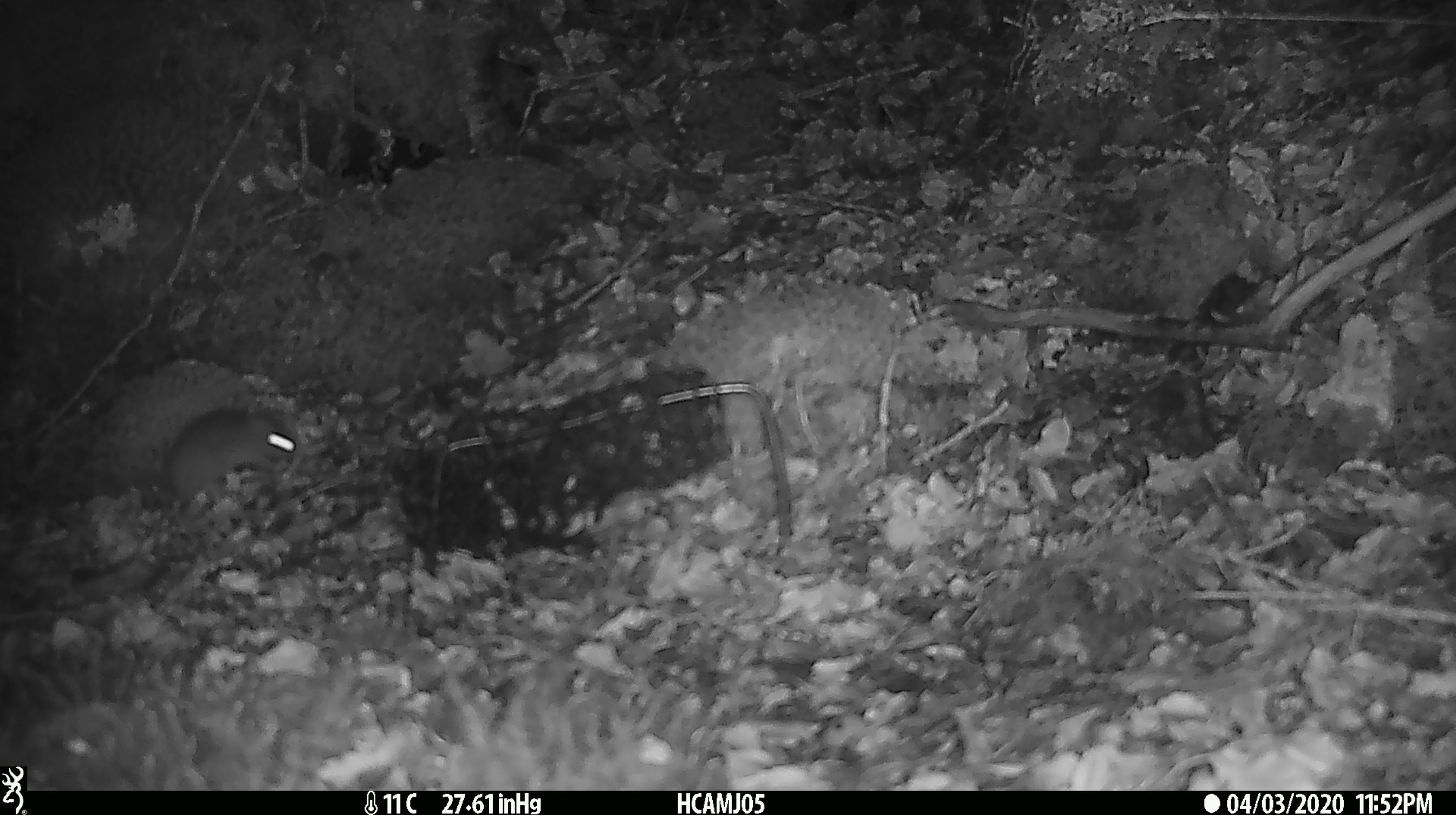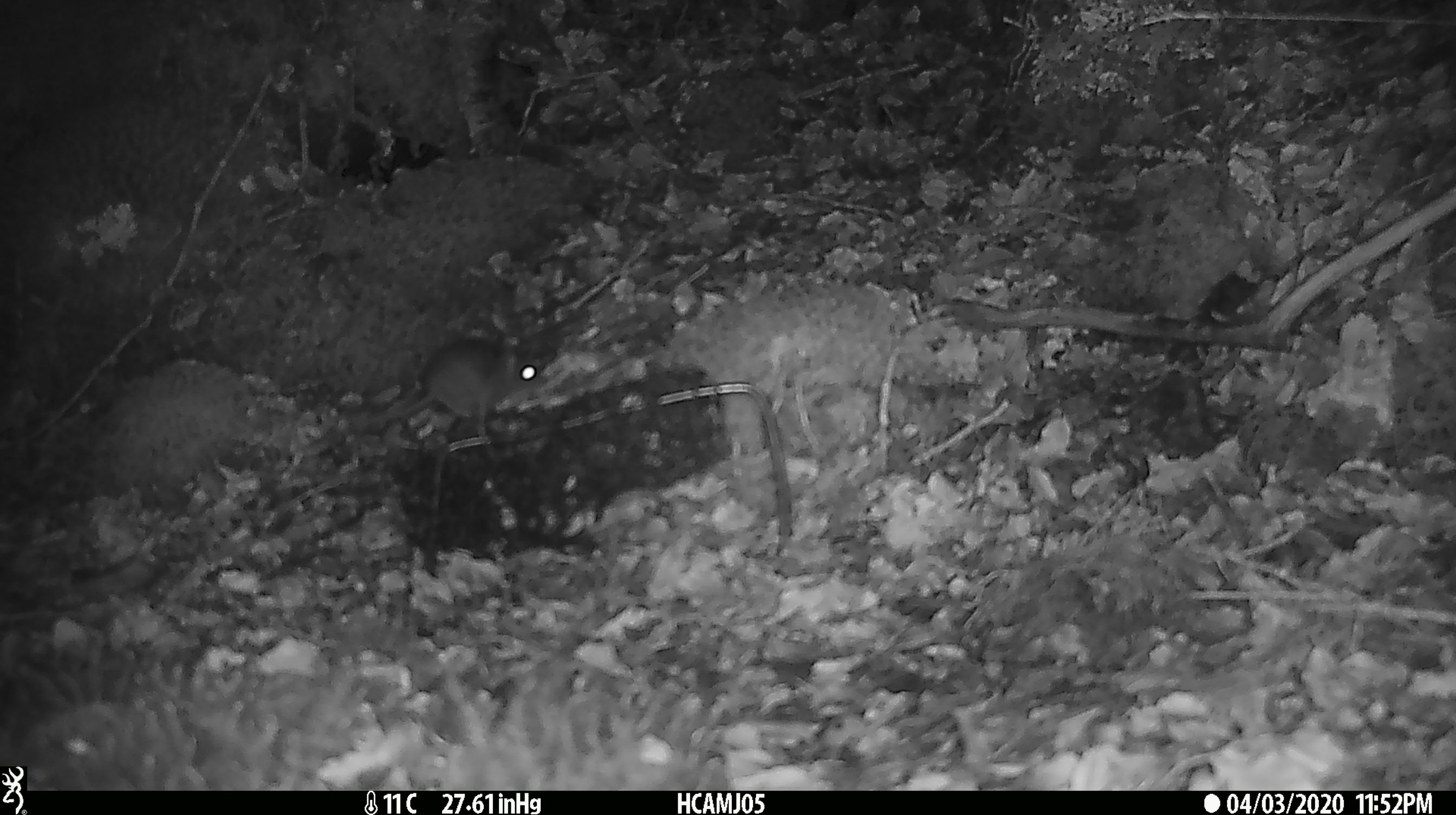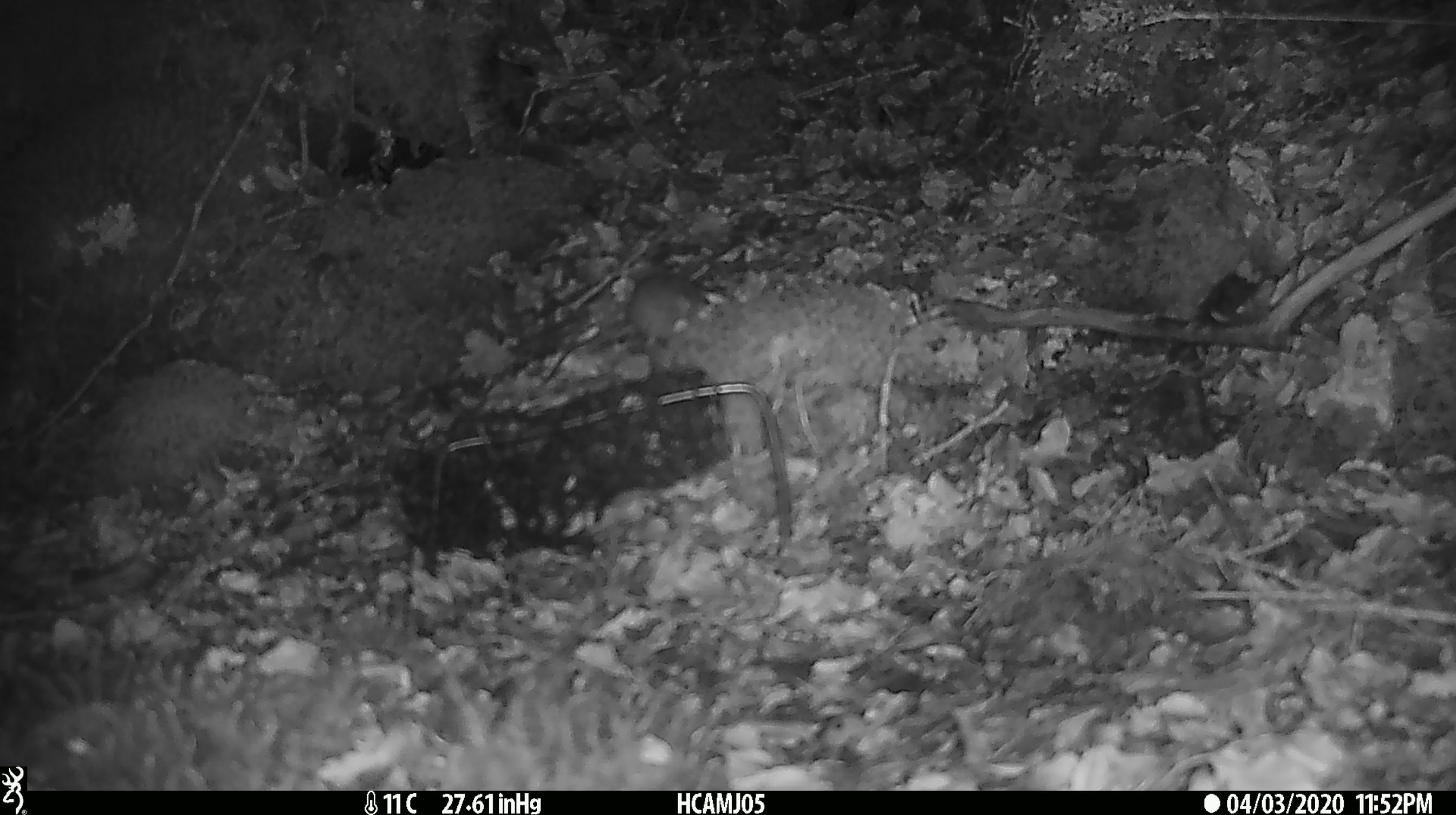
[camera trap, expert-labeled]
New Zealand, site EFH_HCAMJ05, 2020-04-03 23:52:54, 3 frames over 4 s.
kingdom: Animalia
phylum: Chordata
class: Mammalia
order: Rodentia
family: Muridae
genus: Mus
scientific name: Mus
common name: mouse